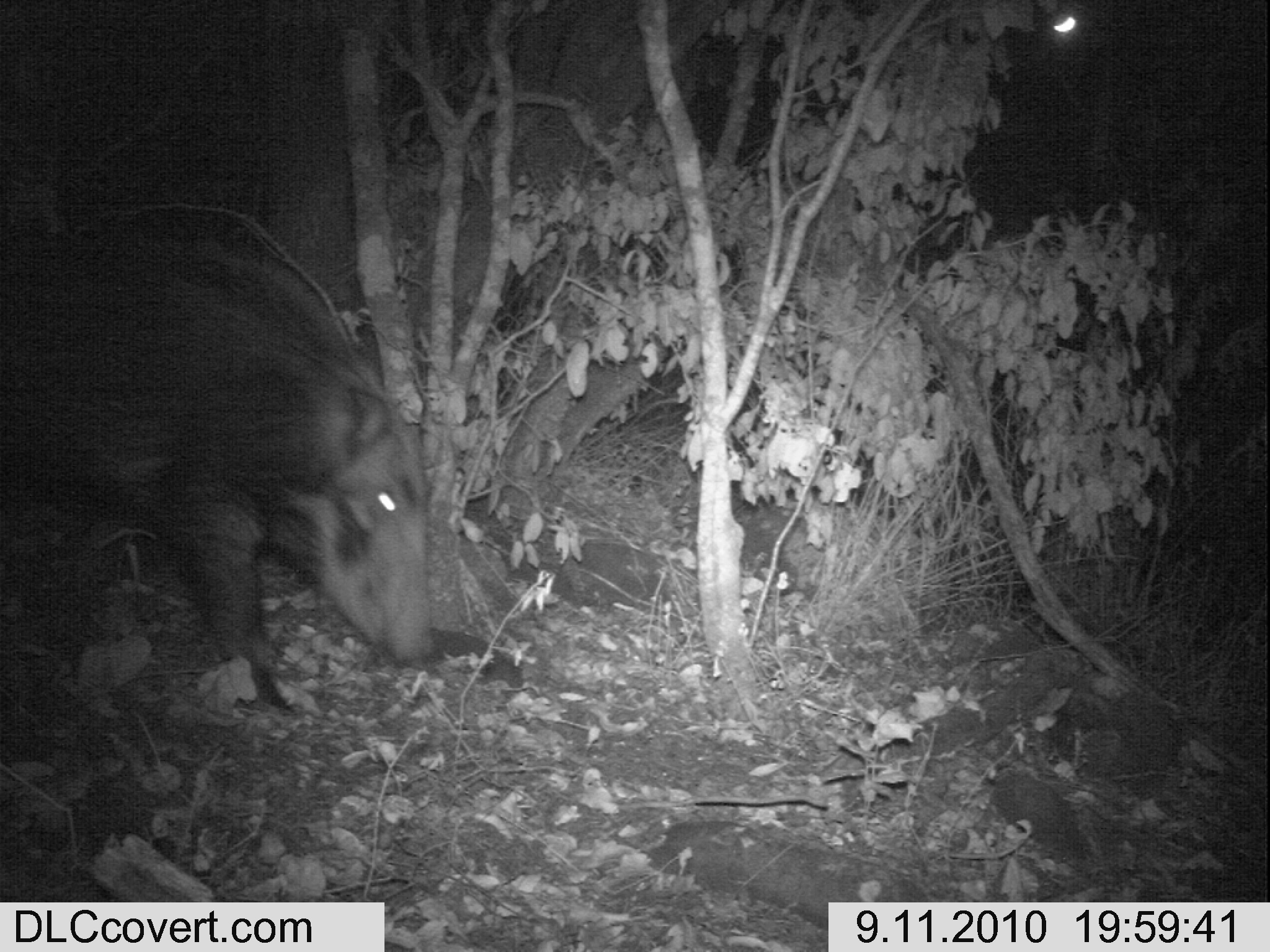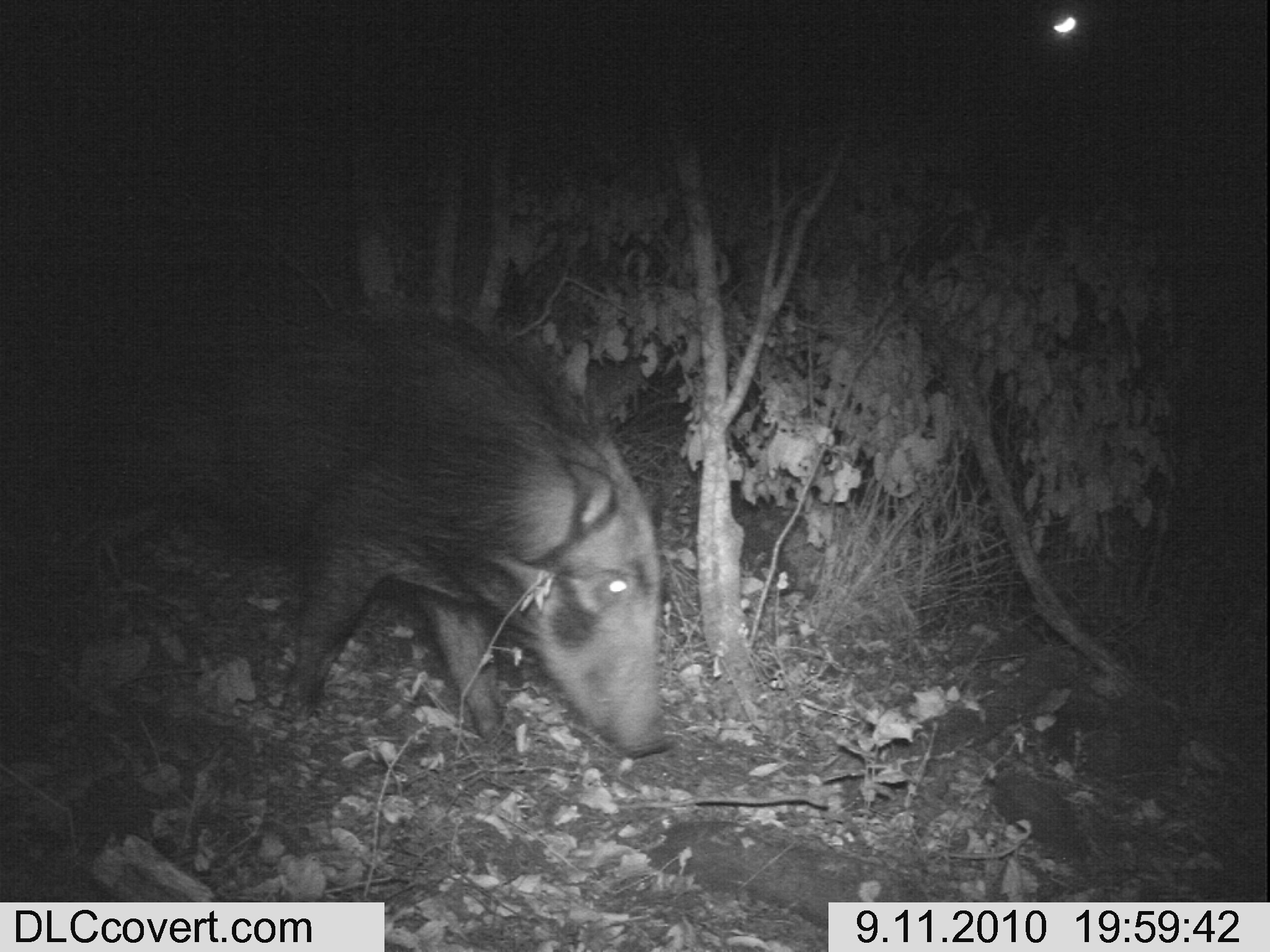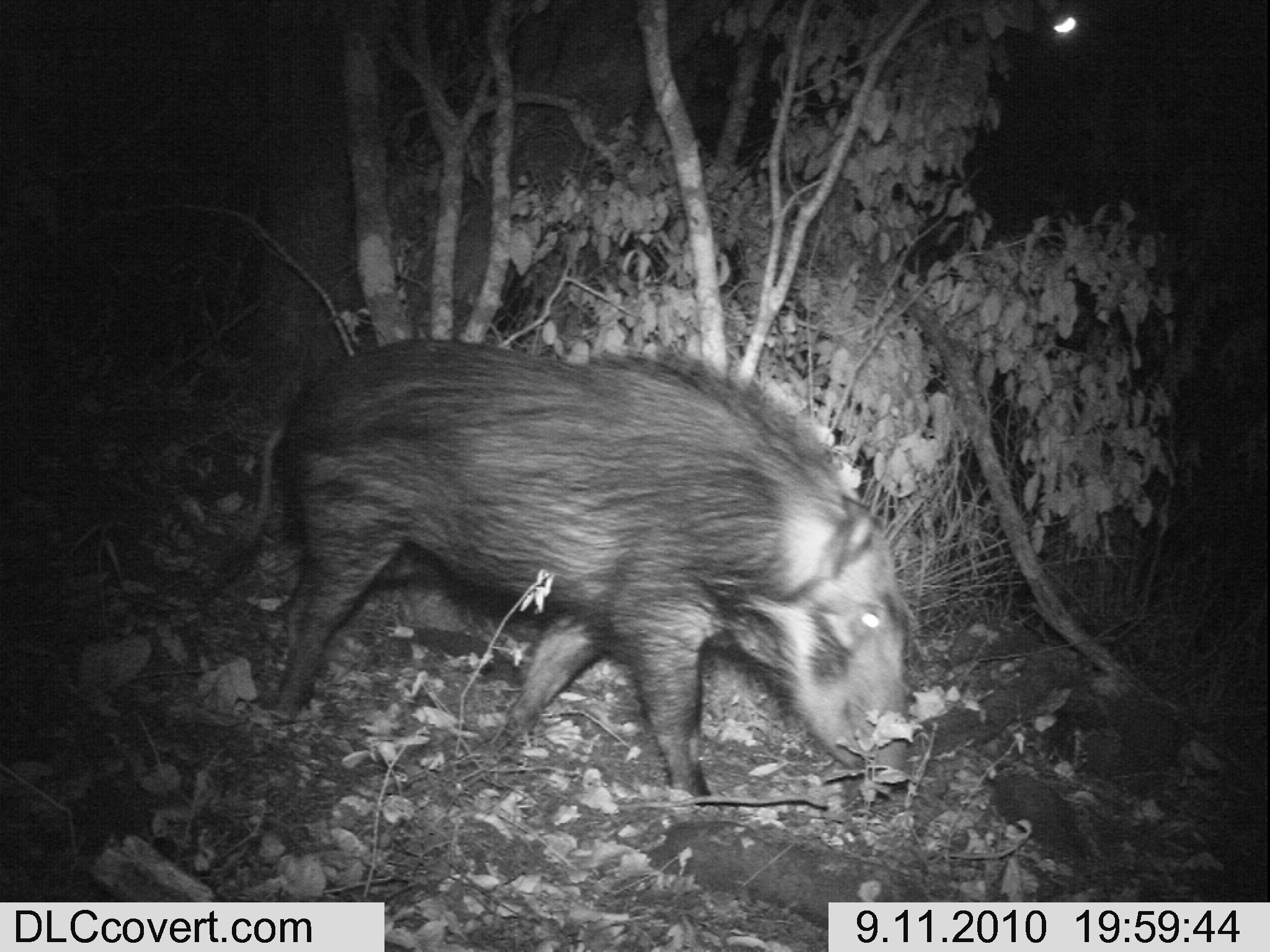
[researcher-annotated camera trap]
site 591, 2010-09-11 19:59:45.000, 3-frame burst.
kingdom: Animalia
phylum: Chordata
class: Mammalia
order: Artiodactyla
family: Suidae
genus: Potamochoerus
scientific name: Potamochoerus larvatus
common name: bushpig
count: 1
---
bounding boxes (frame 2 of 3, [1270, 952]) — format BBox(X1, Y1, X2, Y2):
potamochoerus larvatus: BBox(96, 286, 671, 760)